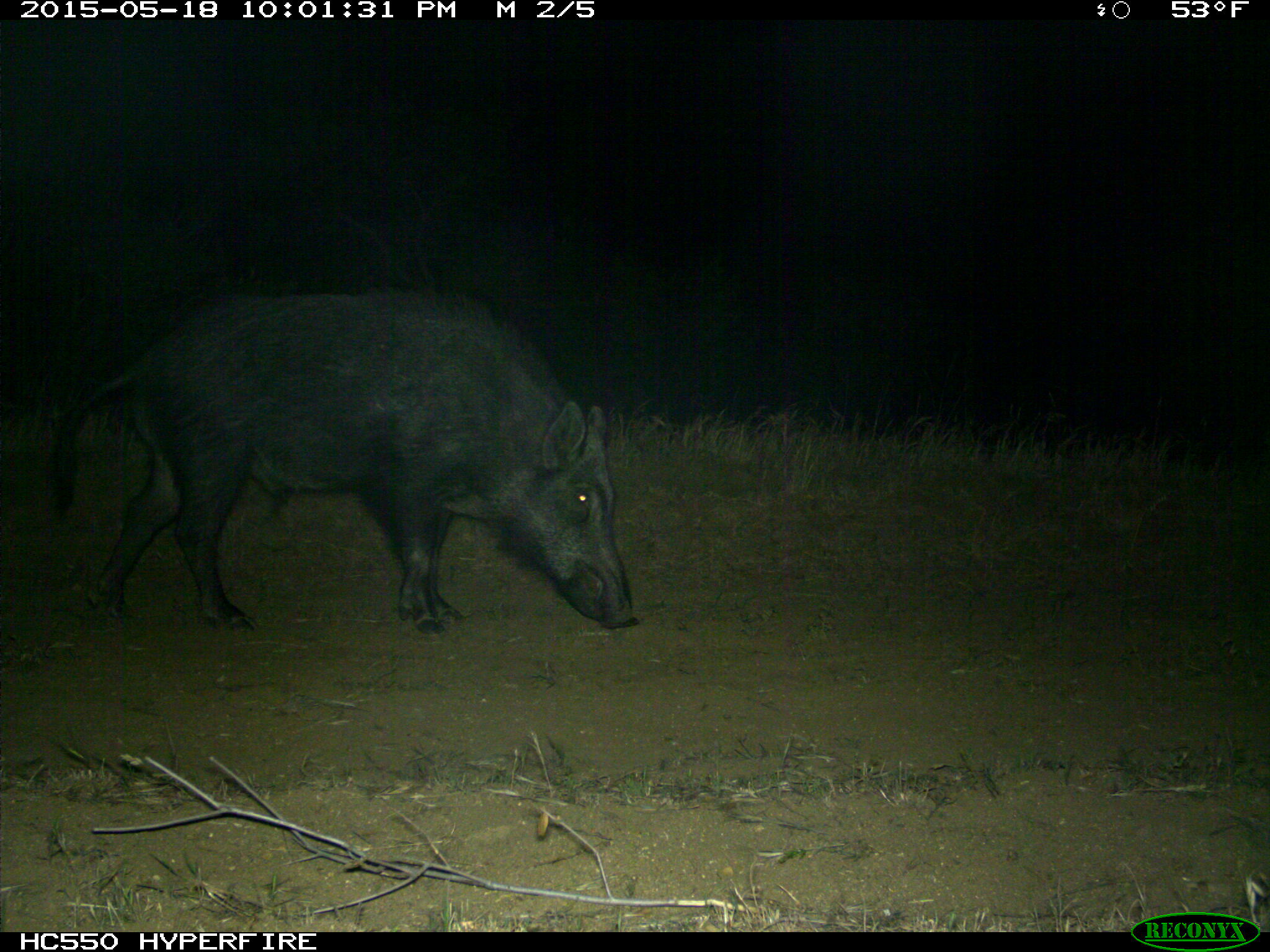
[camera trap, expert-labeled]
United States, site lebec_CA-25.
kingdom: Animalia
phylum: Chordata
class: Mammalia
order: Artiodactyla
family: Suidae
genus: Sus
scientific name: Sus scrofa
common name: wild boar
Sus scrofa (wild boar).